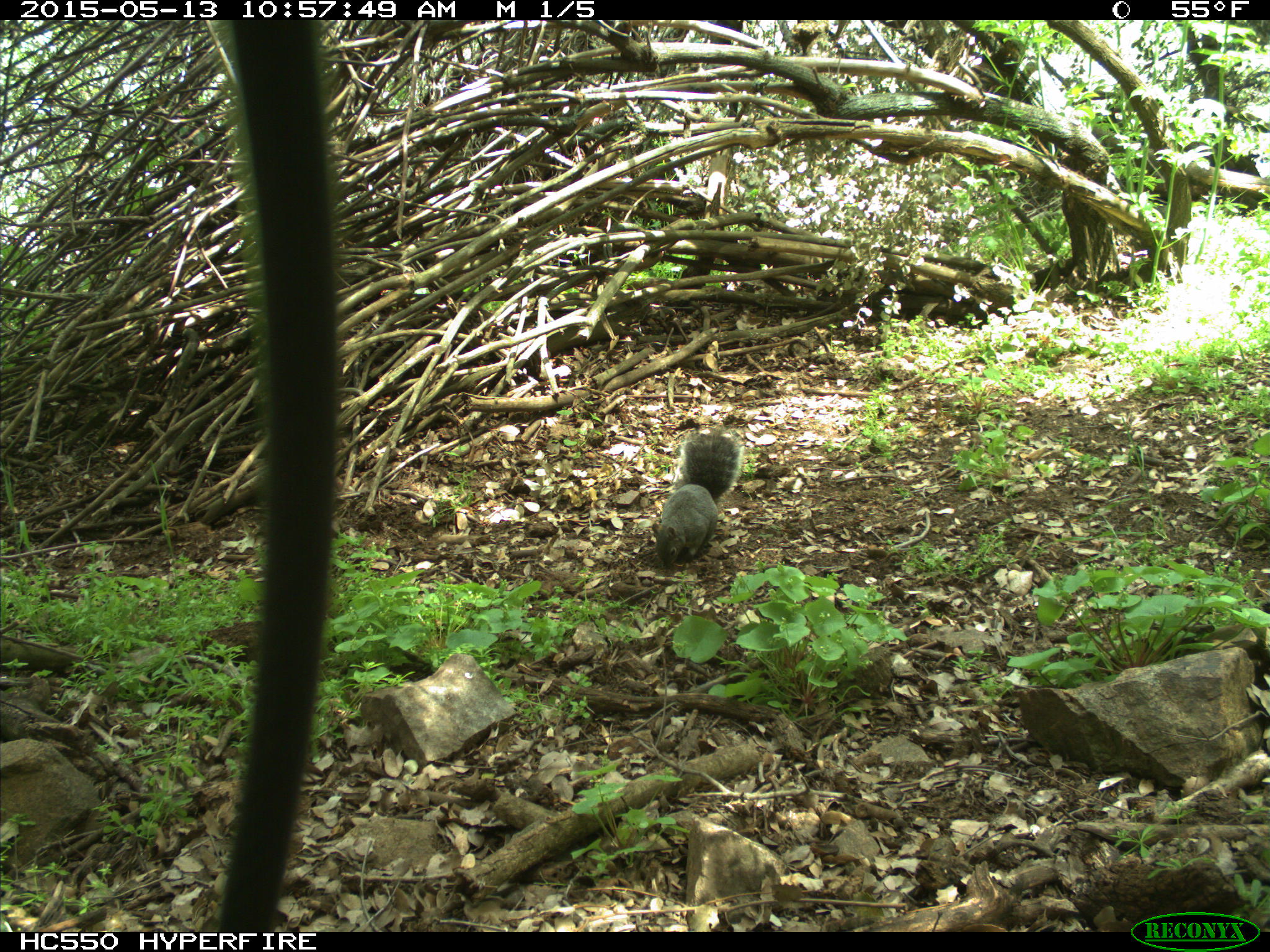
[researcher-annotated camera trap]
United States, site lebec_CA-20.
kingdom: Animalia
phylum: Chordata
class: Mammalia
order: Rodentia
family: Sciuridae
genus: Sciurus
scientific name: Sciurus carolinensis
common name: eastern gray squirrel